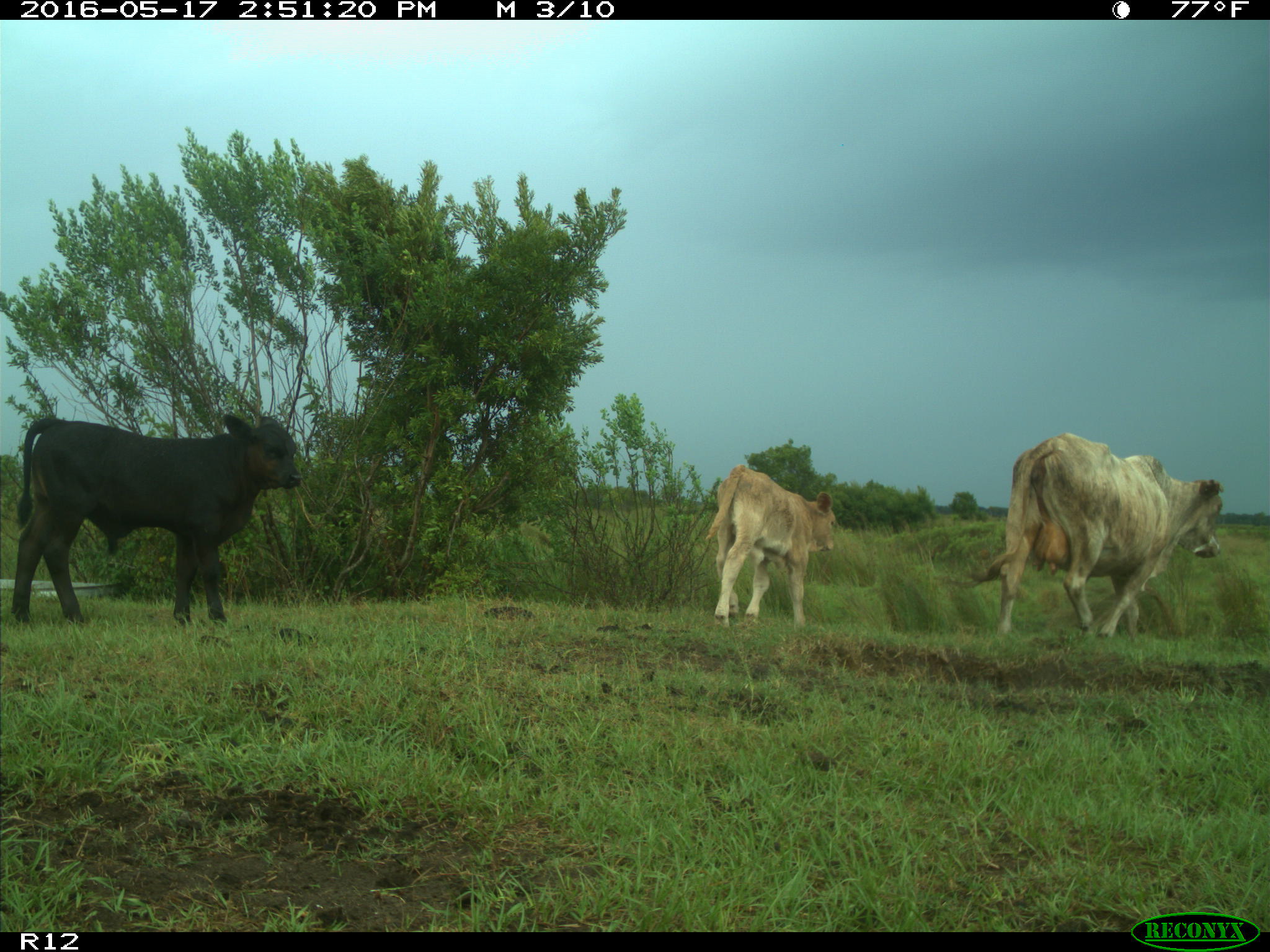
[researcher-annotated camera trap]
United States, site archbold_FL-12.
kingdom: Animalia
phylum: Chordata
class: Mammalia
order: Artiodactyla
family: Bovidae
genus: Bos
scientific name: Bos taurus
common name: domestic cow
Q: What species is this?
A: Bos taurus (domestic cow).